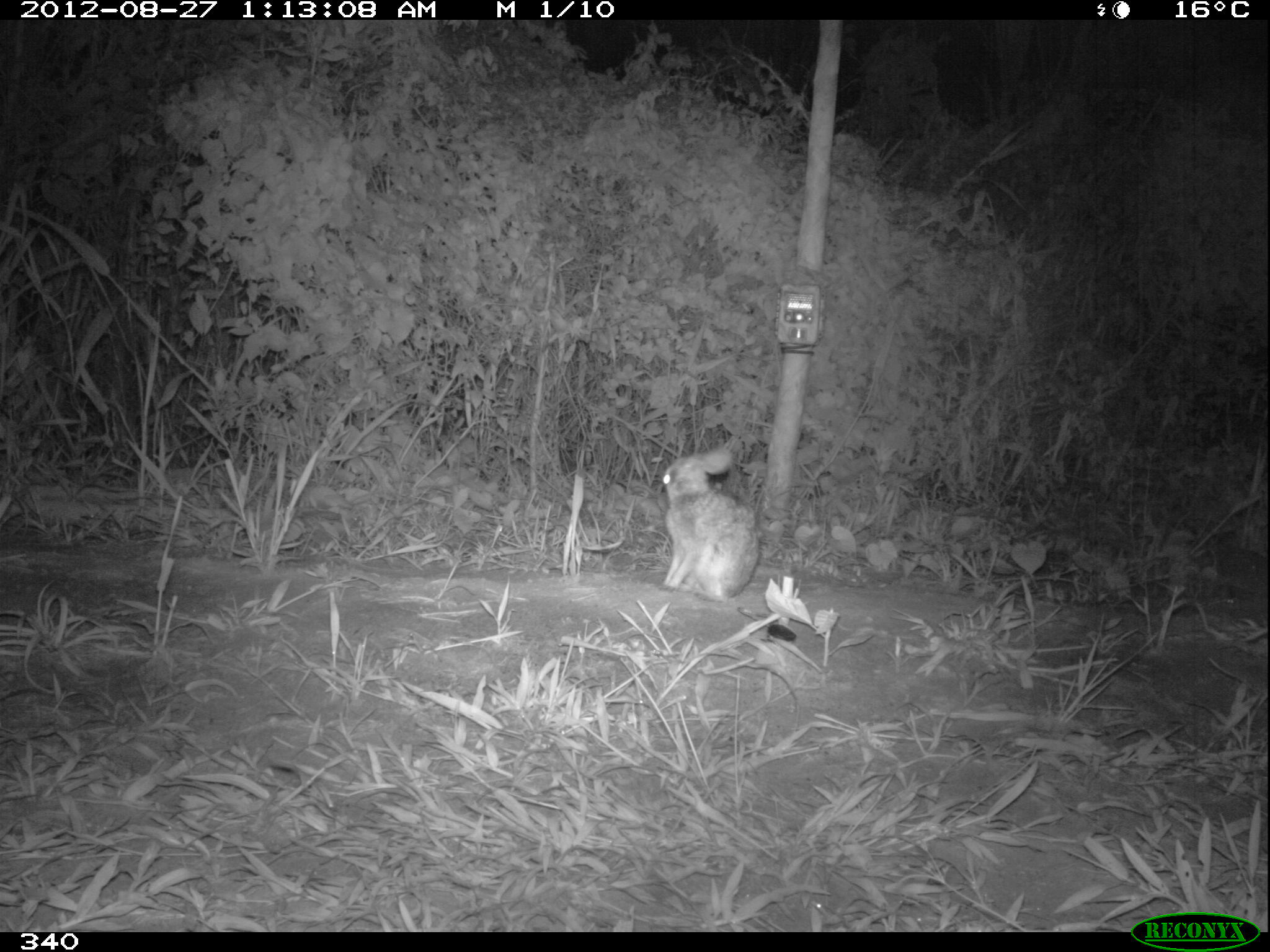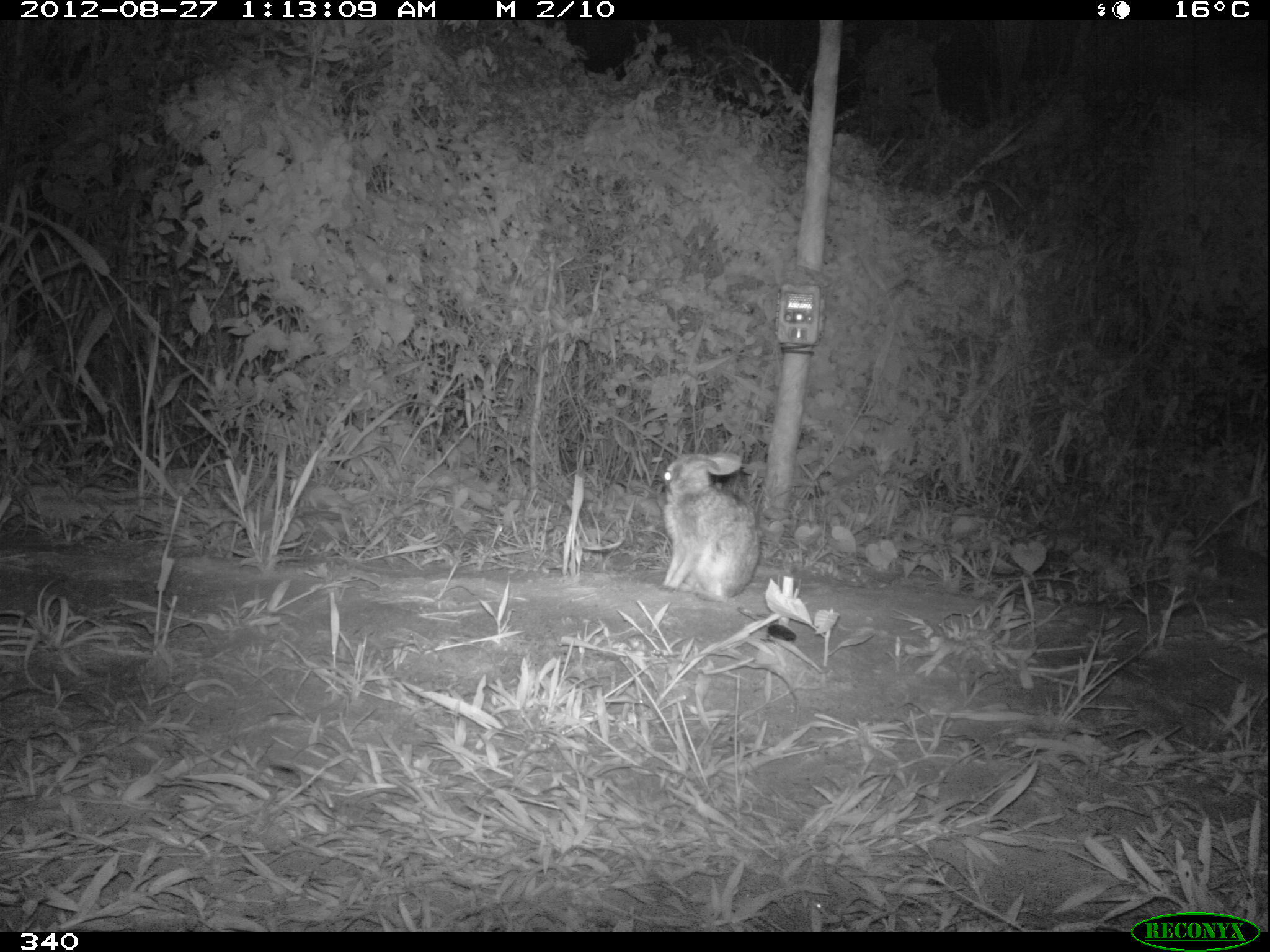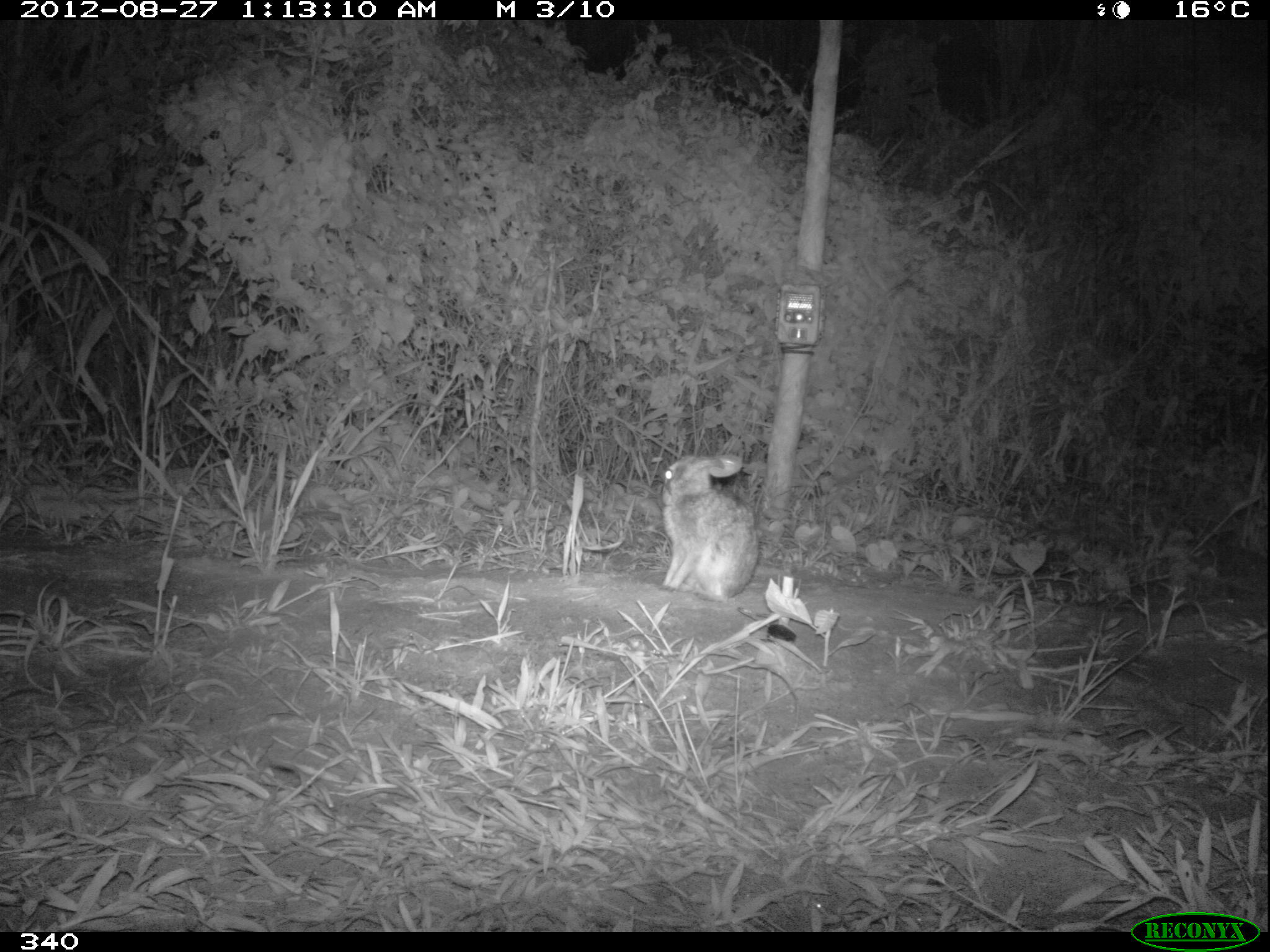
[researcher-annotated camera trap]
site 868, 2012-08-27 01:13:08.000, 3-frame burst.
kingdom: Animalia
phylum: Chordata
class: Mammalia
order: Lagomorpha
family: Leporidae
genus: Sylvilagus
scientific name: Sylvilagus brasiliensis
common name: tapeti